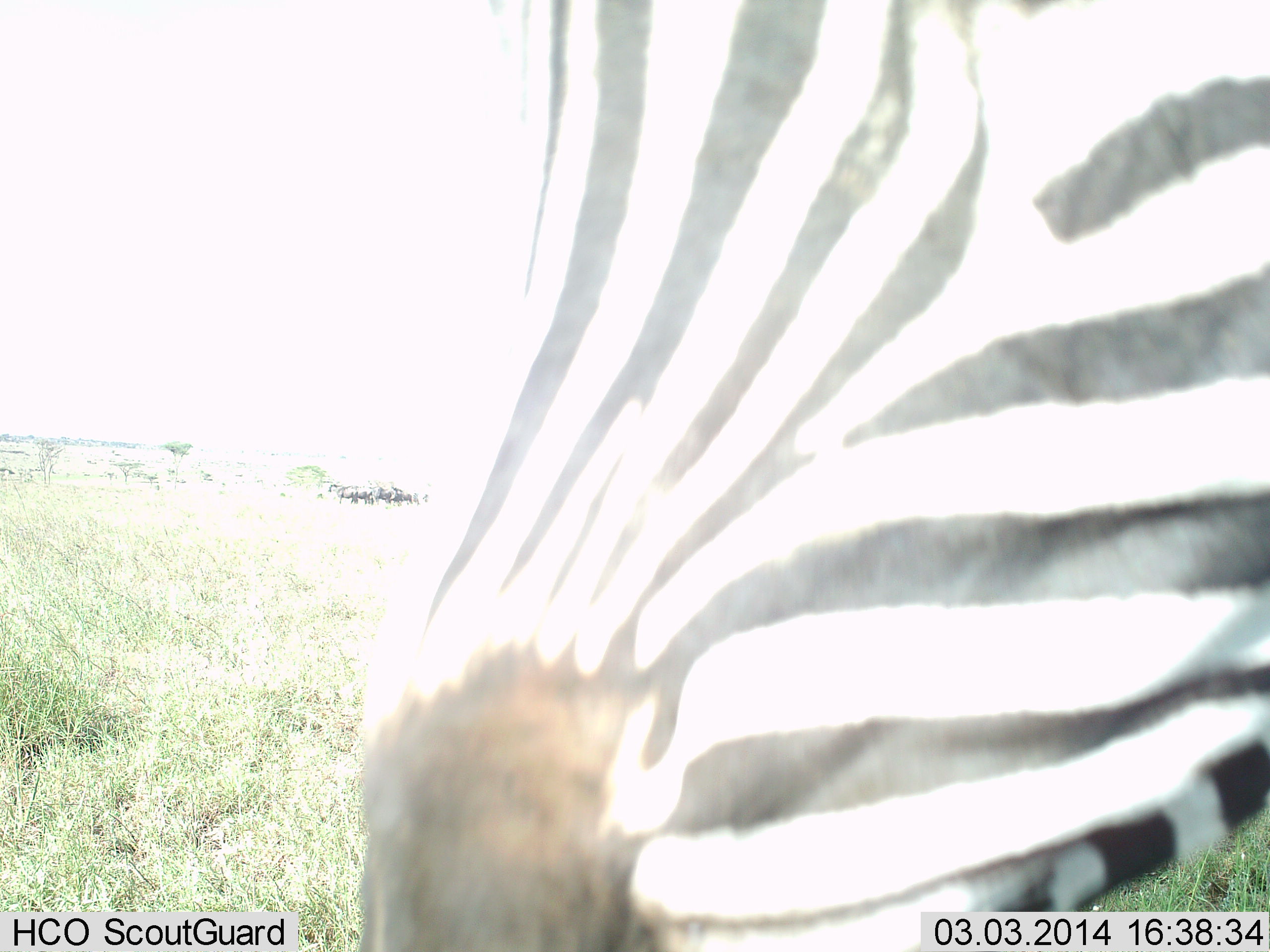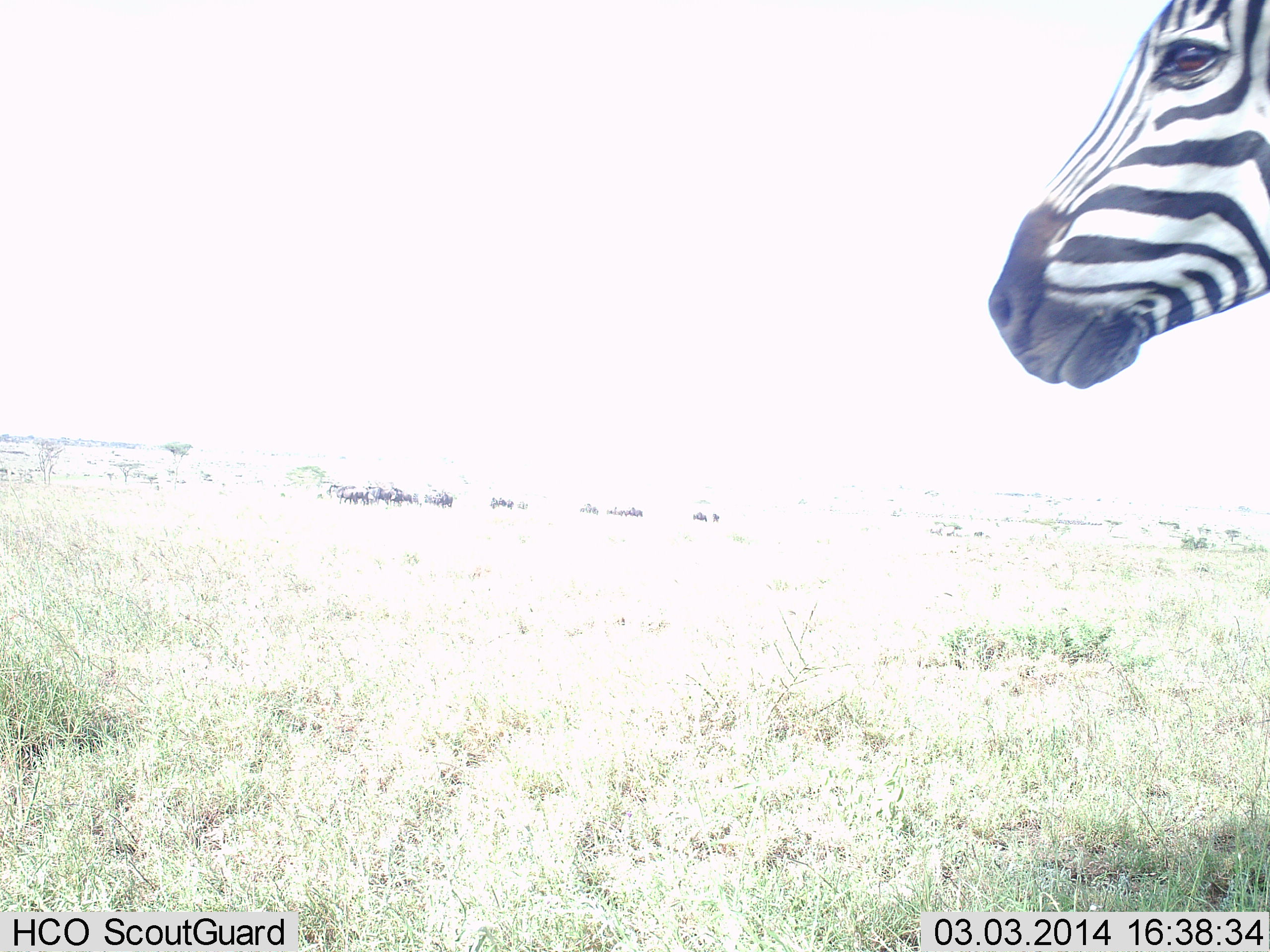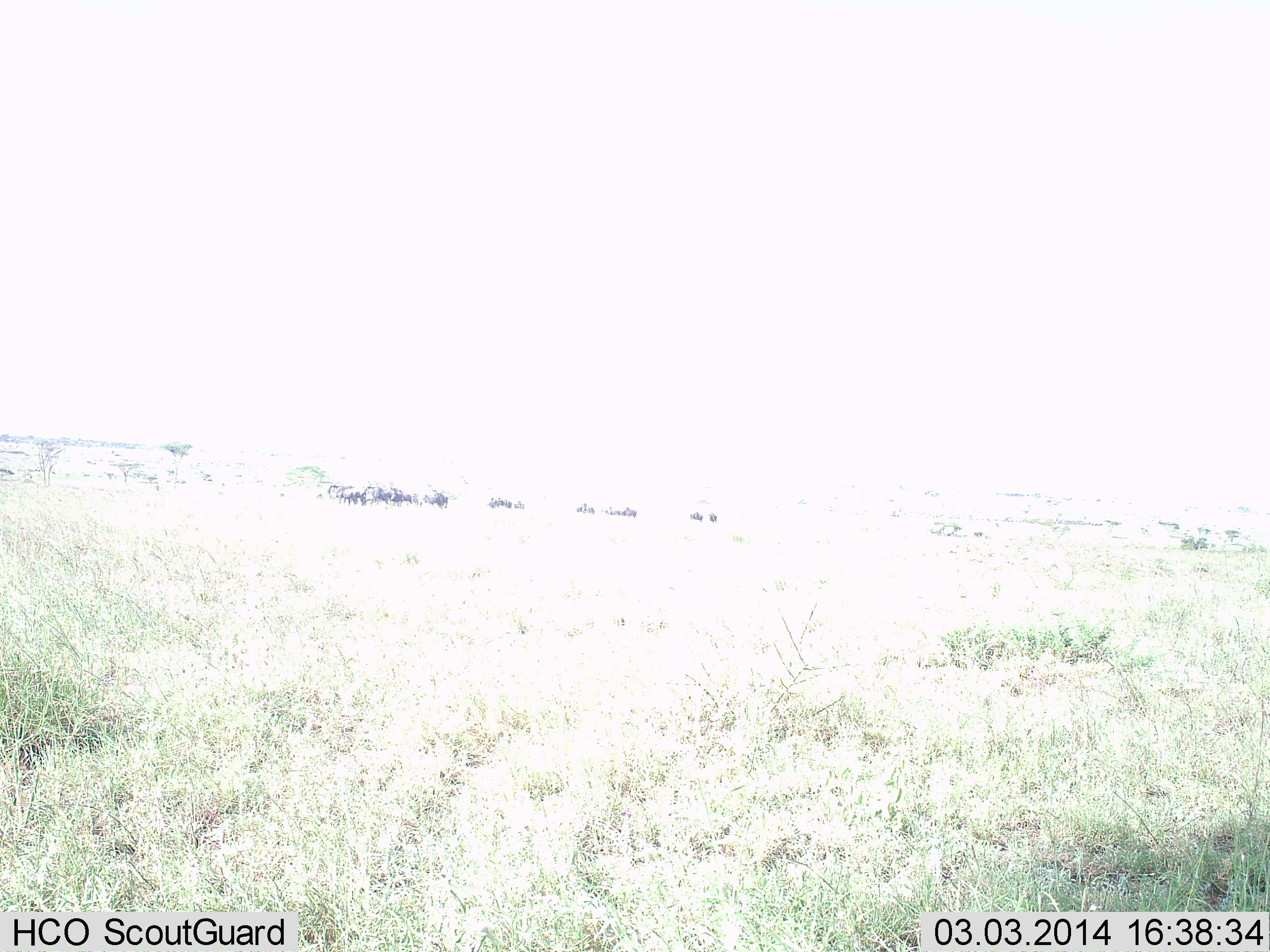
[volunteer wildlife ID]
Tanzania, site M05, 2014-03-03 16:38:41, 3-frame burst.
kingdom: Animalia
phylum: Chordata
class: Mammalia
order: Perissodactyla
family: Equidae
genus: Equus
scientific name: Equus quagga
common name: plains zebra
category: zebra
Zebra (plains zebra) (Equus quagga), count 1. Behavior (volunteer vote fractions): standing 27%, resting 9%, moving 55%, interacting 18%. Young present (vote fraction): 0%. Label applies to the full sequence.